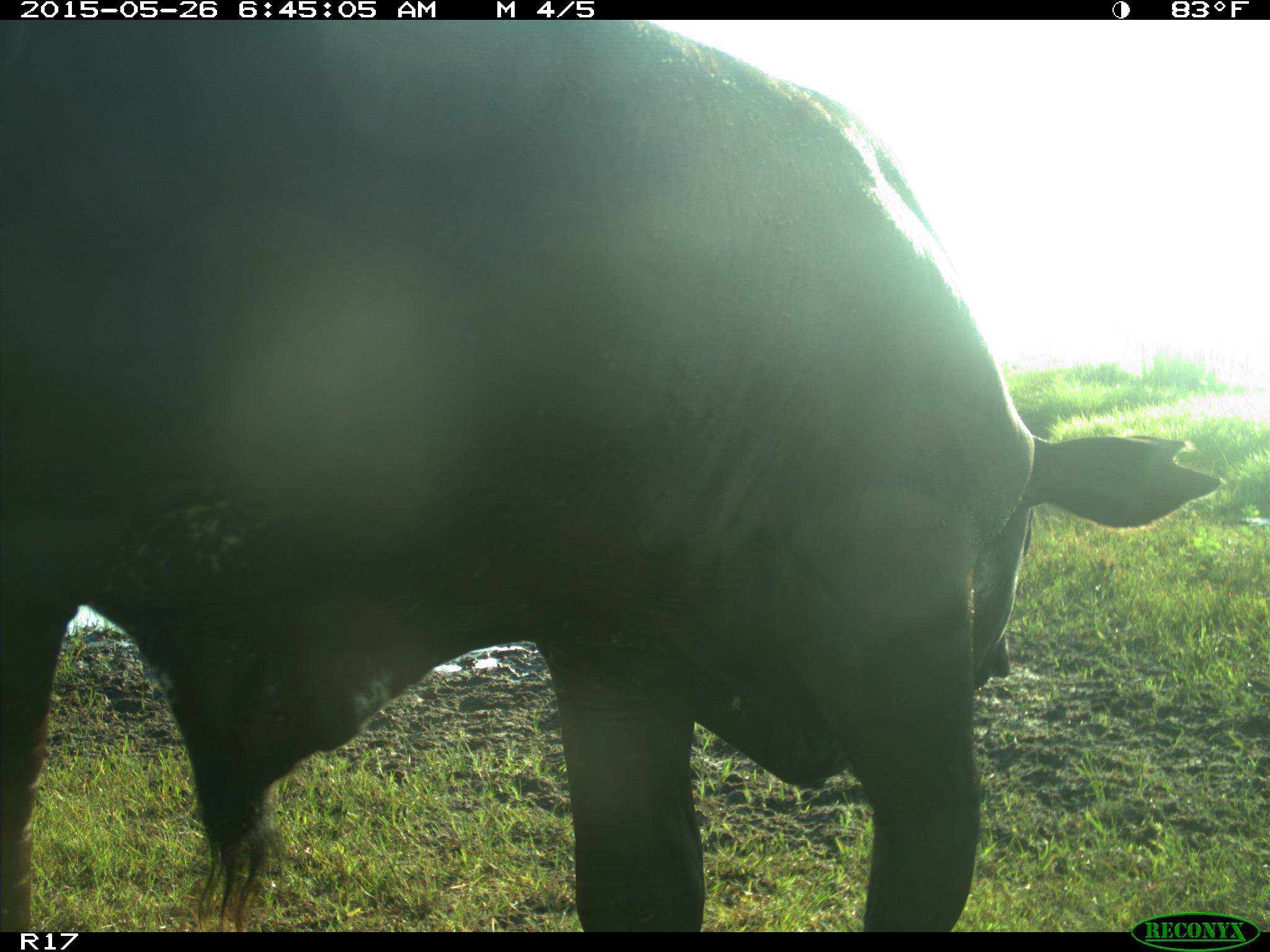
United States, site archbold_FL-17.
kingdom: Animalia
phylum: Chordata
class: Mammalia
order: Artiodactyla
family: Bovidae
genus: Bos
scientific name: Bos taurus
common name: domestic cow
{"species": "Bos taurus (domestic cow)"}